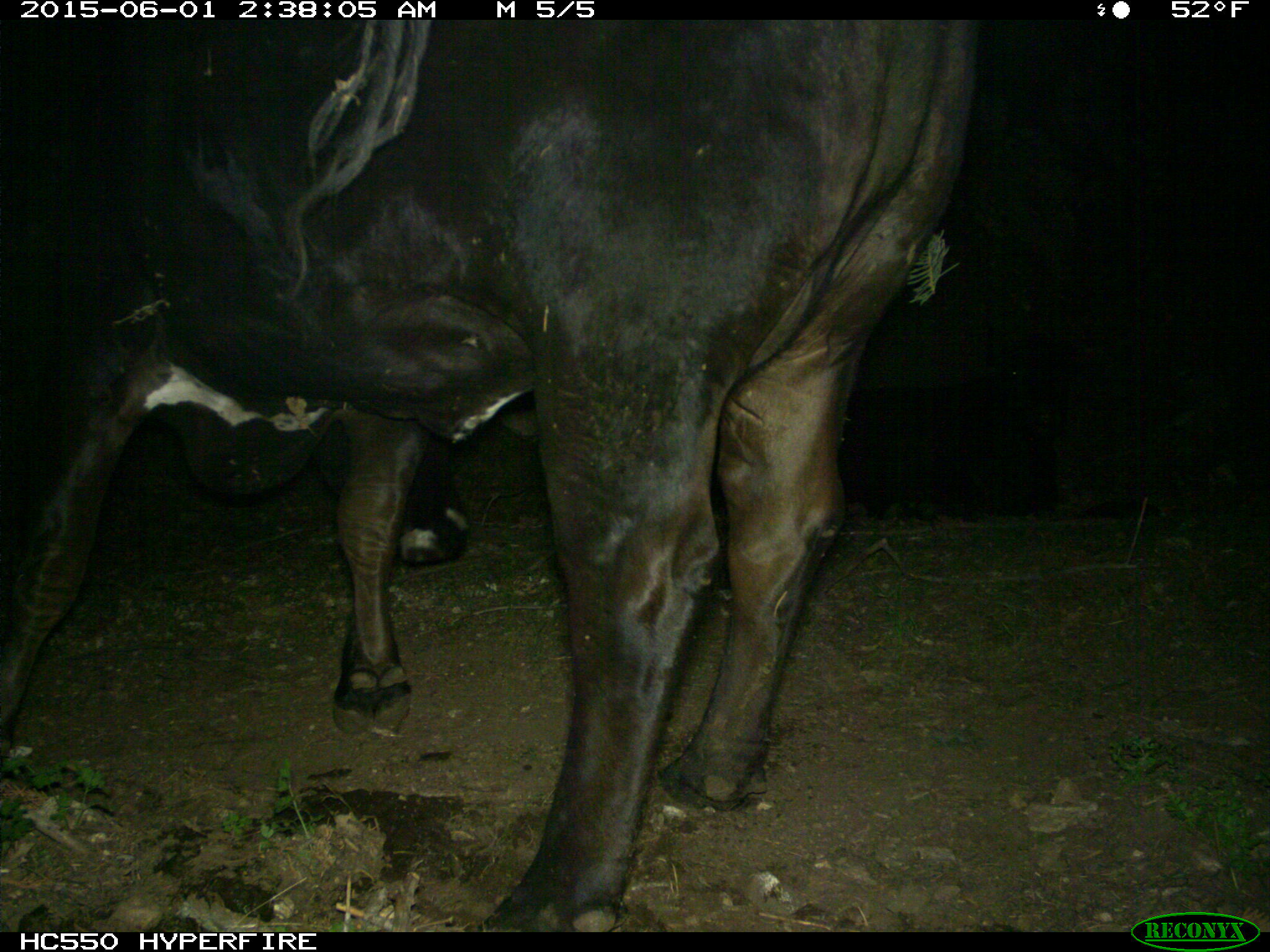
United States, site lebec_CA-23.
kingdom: Animalia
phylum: Chordata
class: Mammalia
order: Artiodactyla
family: Bovidae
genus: Bos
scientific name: Bos taurus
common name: domestic cow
Bos taurus (domestic cow).